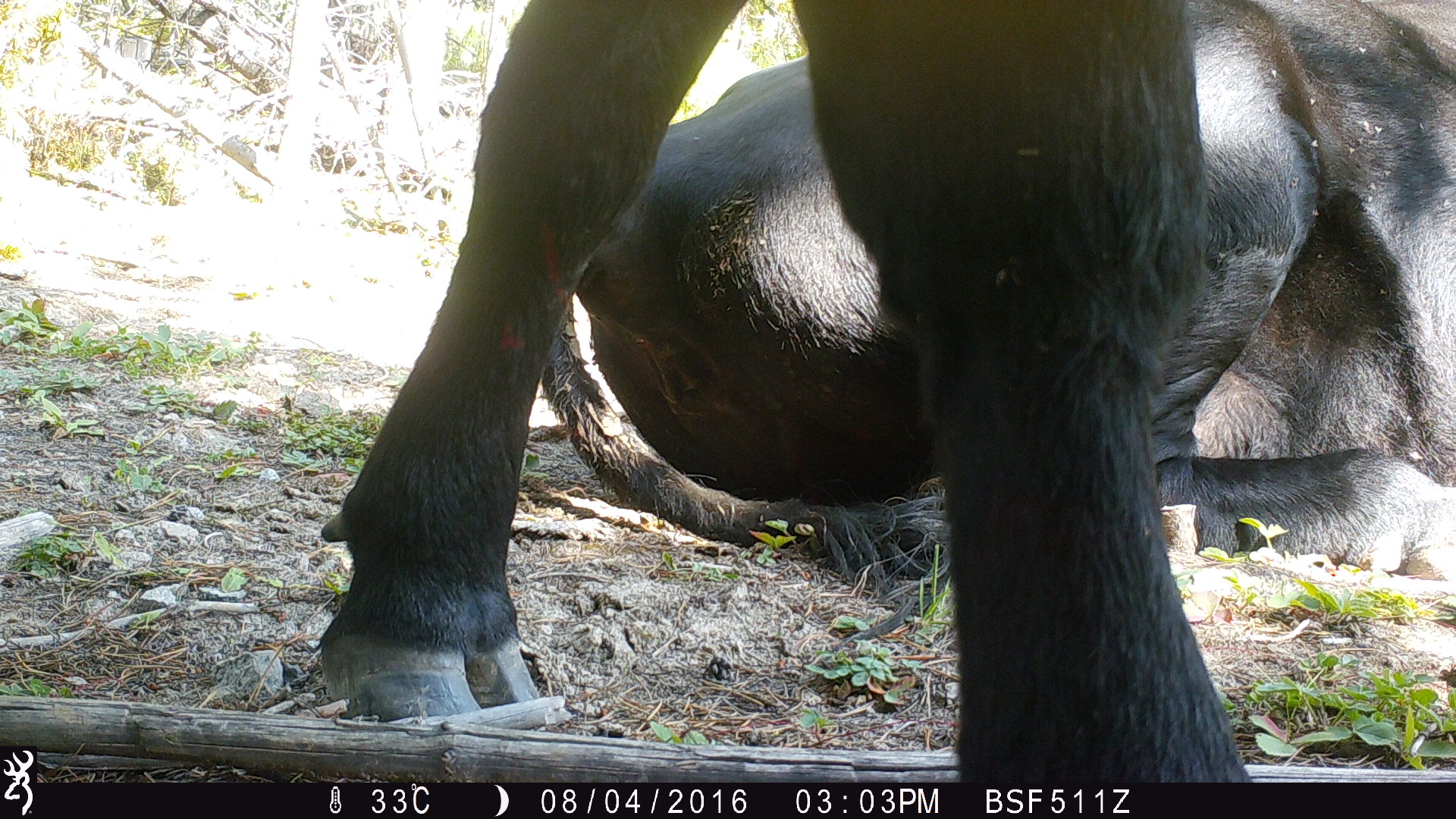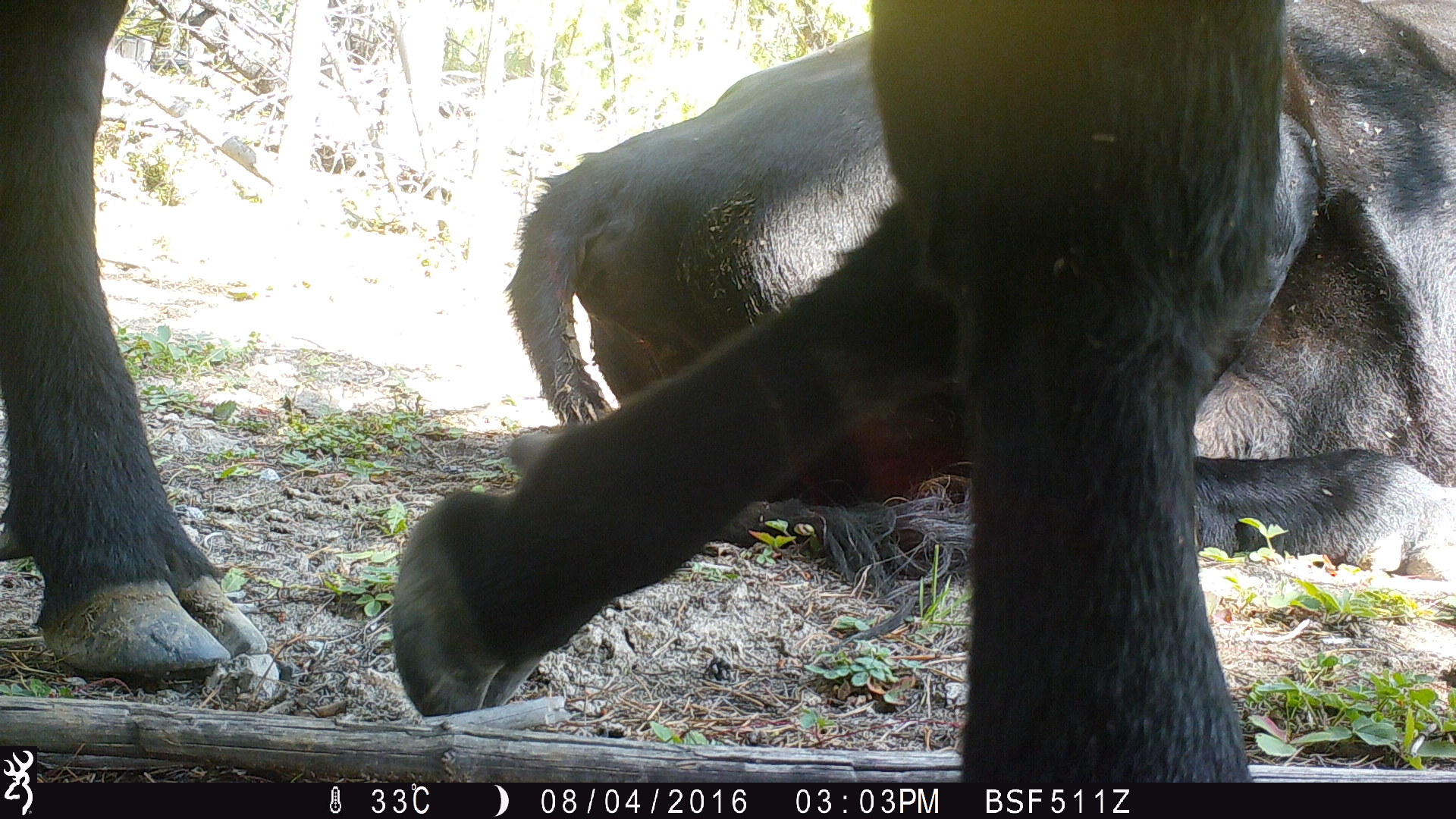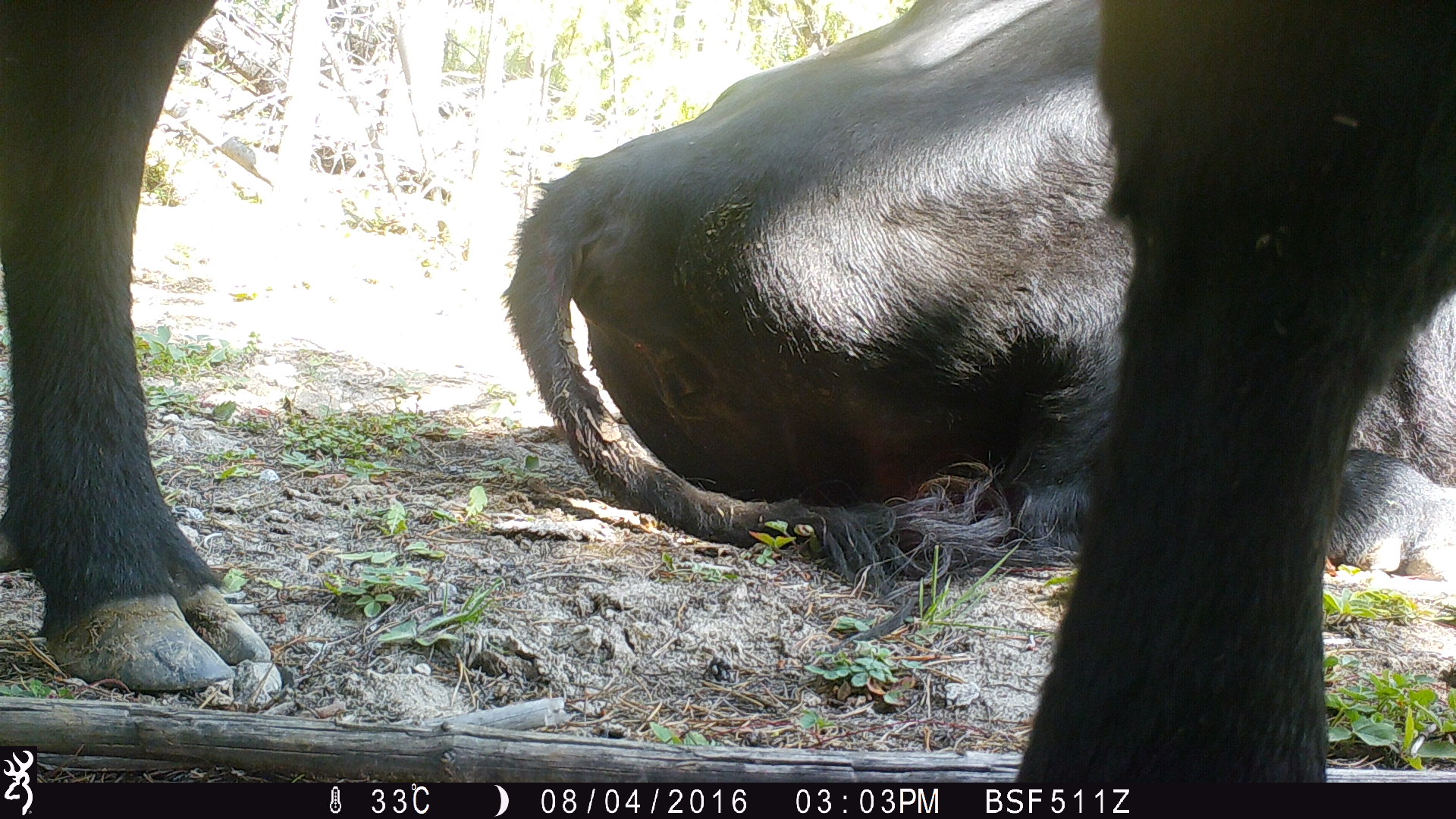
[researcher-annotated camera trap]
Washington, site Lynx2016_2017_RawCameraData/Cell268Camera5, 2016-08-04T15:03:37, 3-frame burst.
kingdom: Animalia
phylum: Chordata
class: Mammalia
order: Artiodactyla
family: Bovidae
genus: Bos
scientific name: Bos taurus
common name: domestic cattle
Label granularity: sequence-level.